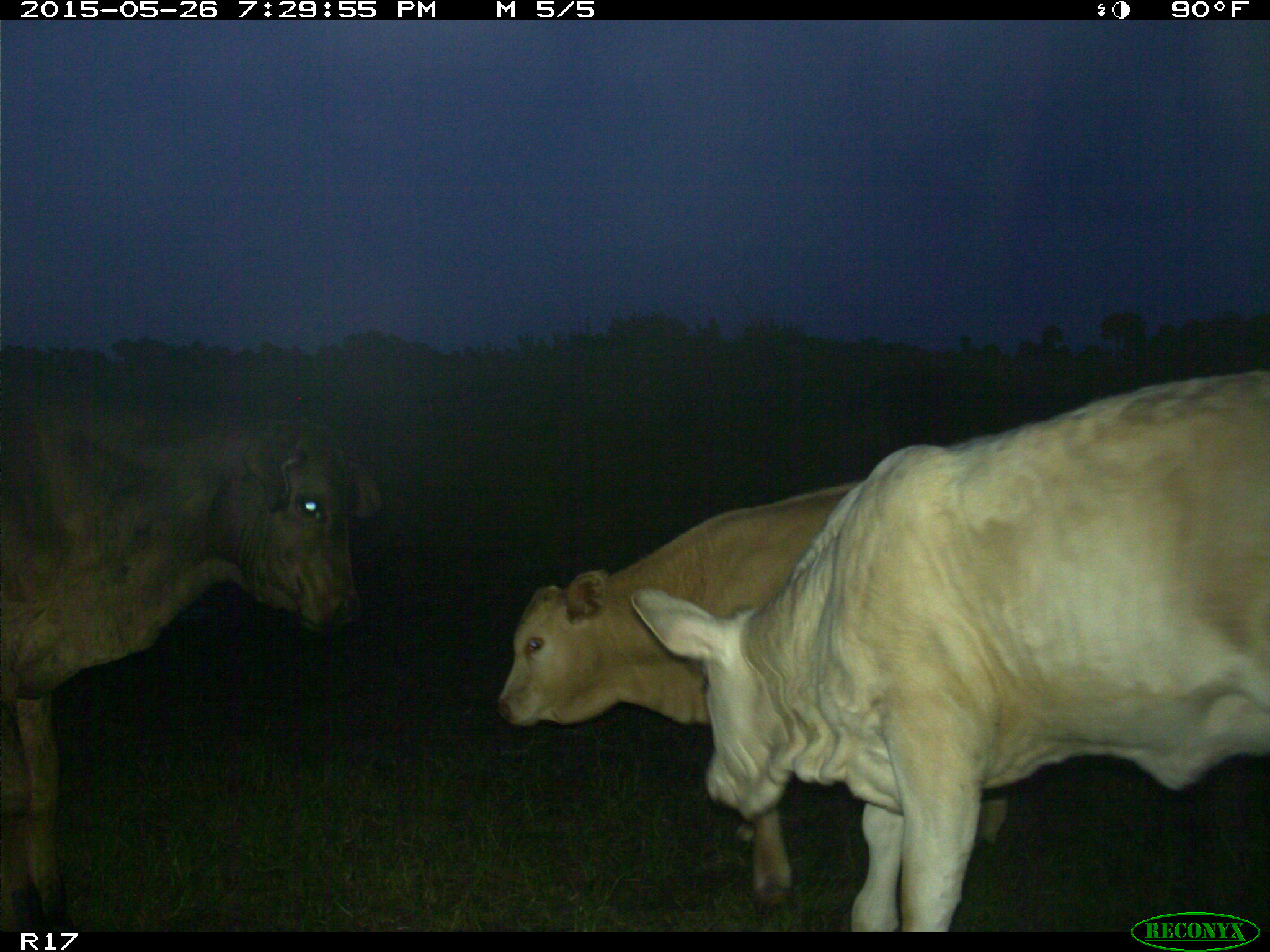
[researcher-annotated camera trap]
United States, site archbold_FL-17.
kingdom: Animalia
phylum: Chordata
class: Mammalia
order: Artiodactyla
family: Bovidae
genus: Bos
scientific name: Bos taurus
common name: domestic cow